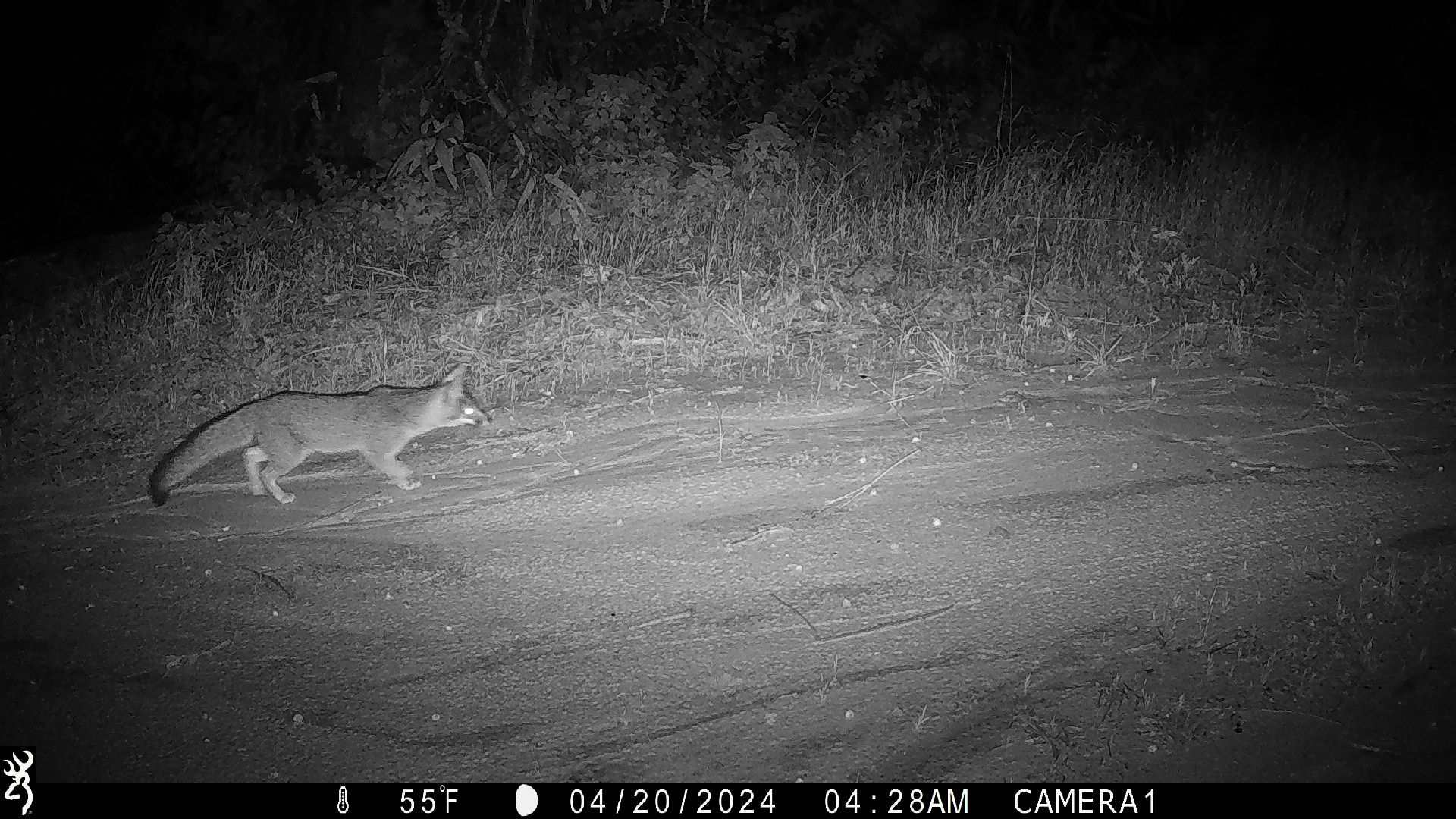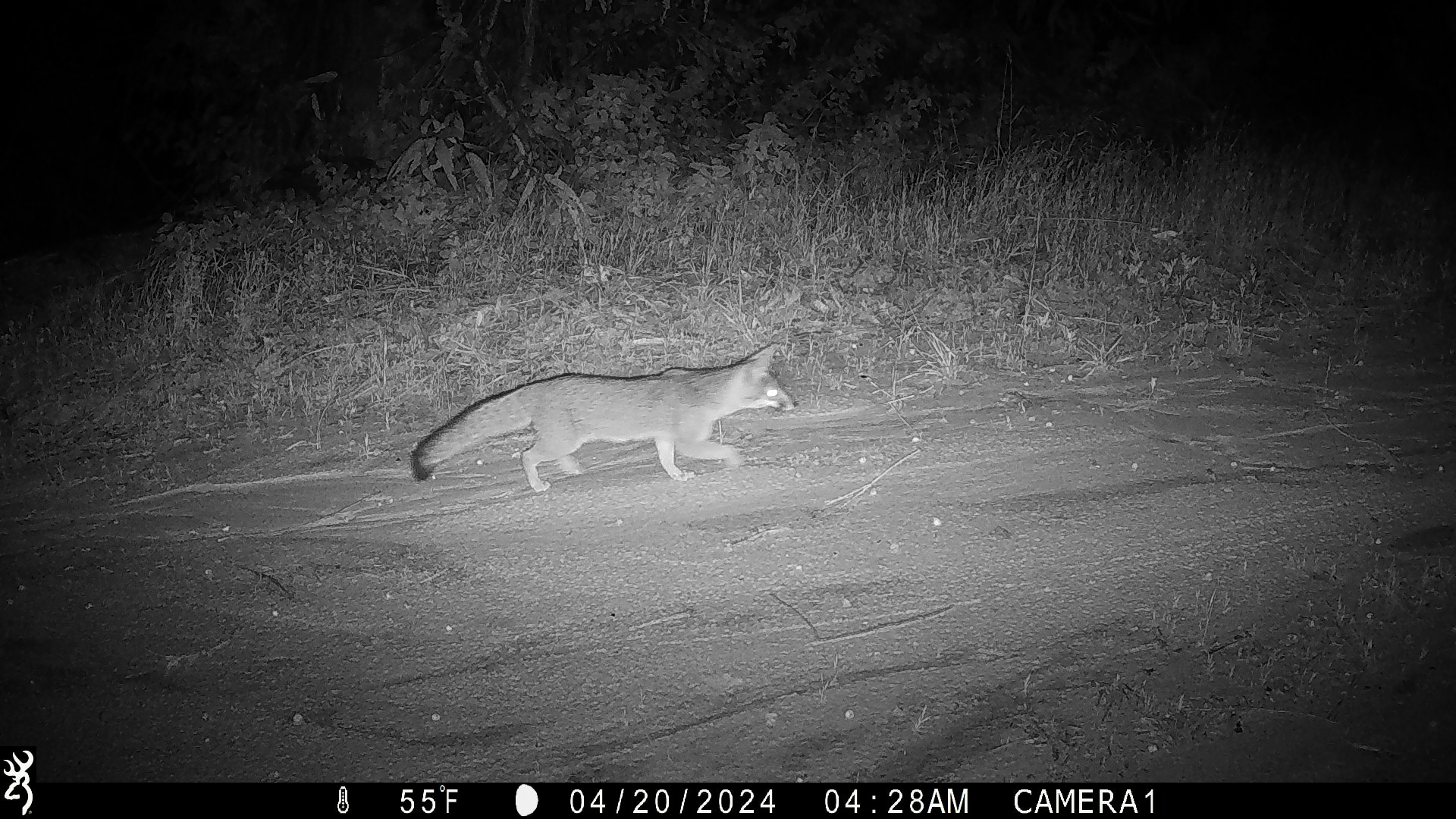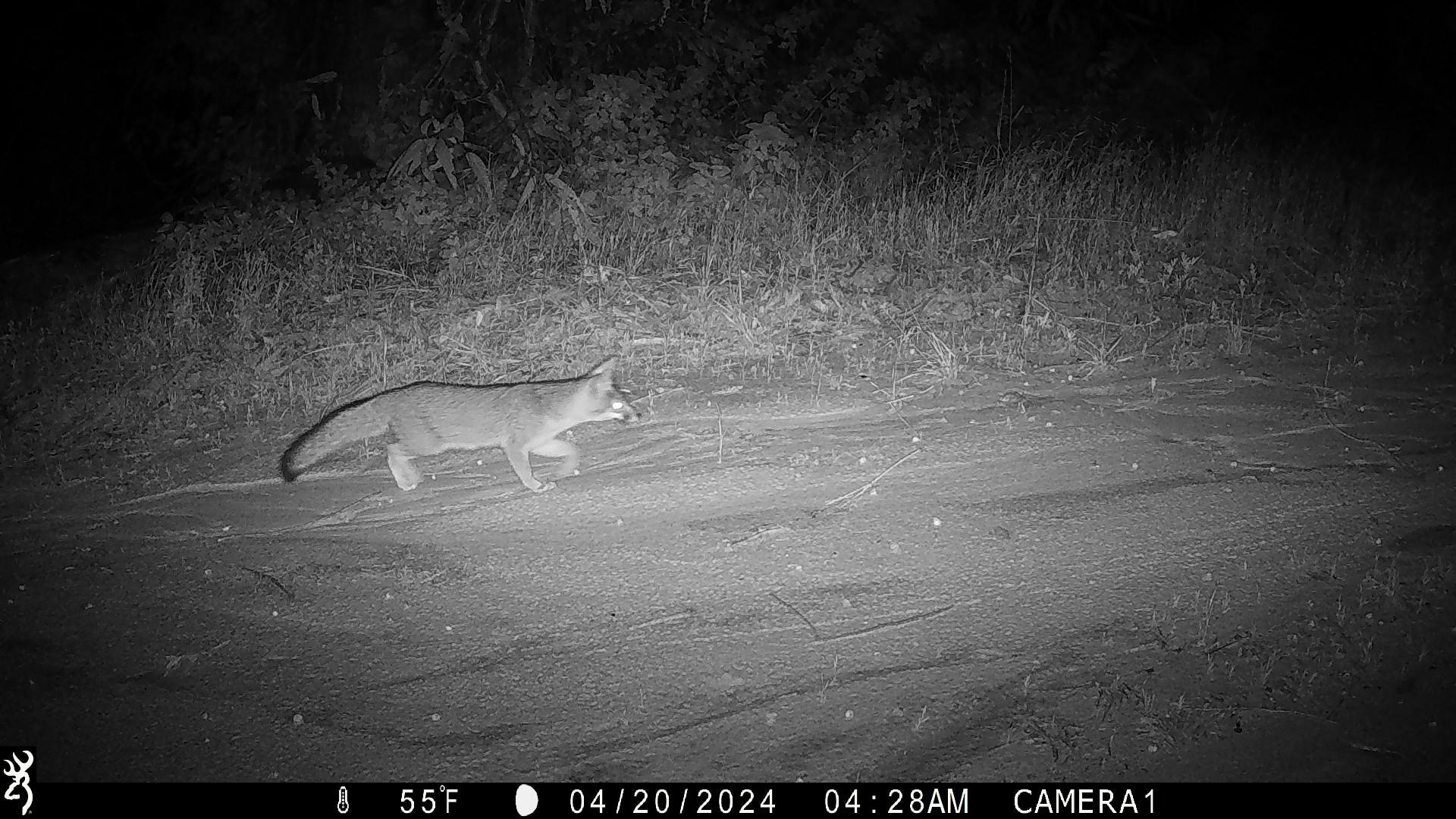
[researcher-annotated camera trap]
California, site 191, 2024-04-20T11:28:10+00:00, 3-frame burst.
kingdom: Animalia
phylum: Chordata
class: Mammalia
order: Carnivora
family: Canidae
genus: Urocyon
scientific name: Urocyon cinereoargenteus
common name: gray fox